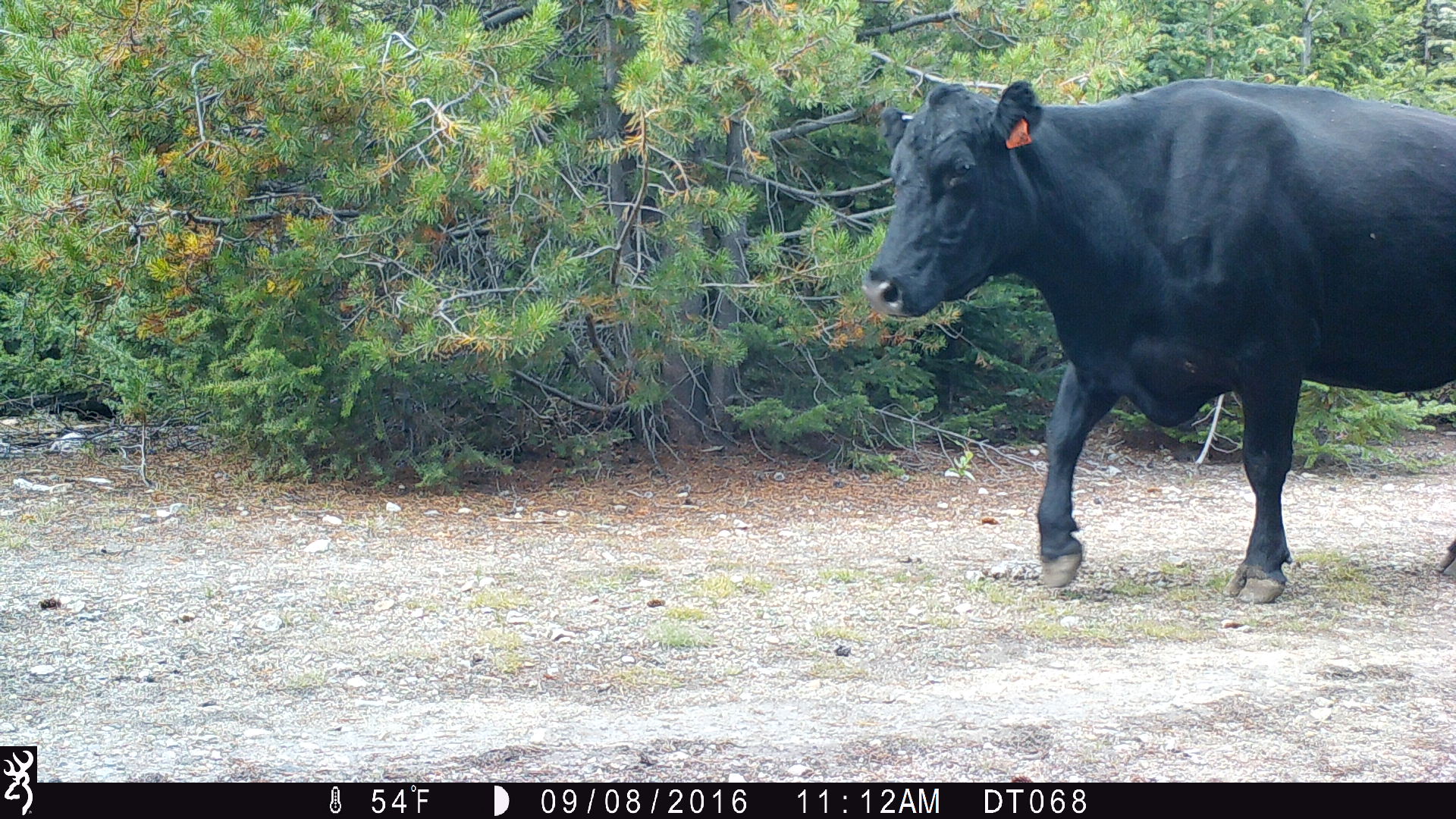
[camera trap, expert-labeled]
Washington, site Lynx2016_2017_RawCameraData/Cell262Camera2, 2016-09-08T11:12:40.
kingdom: Animalia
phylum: Chordata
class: Mammalia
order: Artiodactyla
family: Bovidae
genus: Bos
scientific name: Bos taurus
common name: domestic cattle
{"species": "domestic cattle (Bos taurus)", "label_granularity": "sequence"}